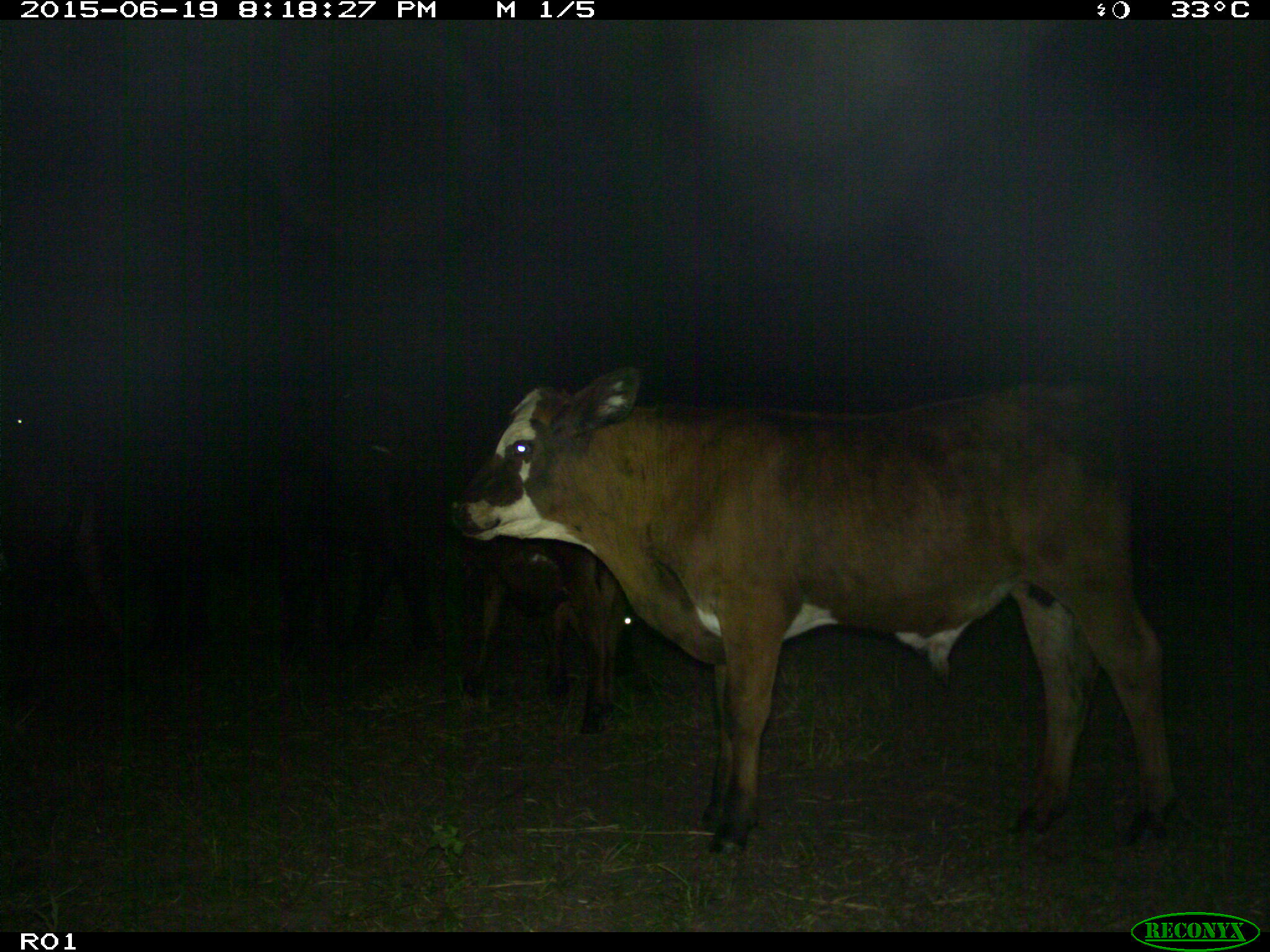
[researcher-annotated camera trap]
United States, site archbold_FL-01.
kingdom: Animalia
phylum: Chordata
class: Mammalia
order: Artiodactyla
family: Bovidae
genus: Bos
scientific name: Bos taurus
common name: domestic cow